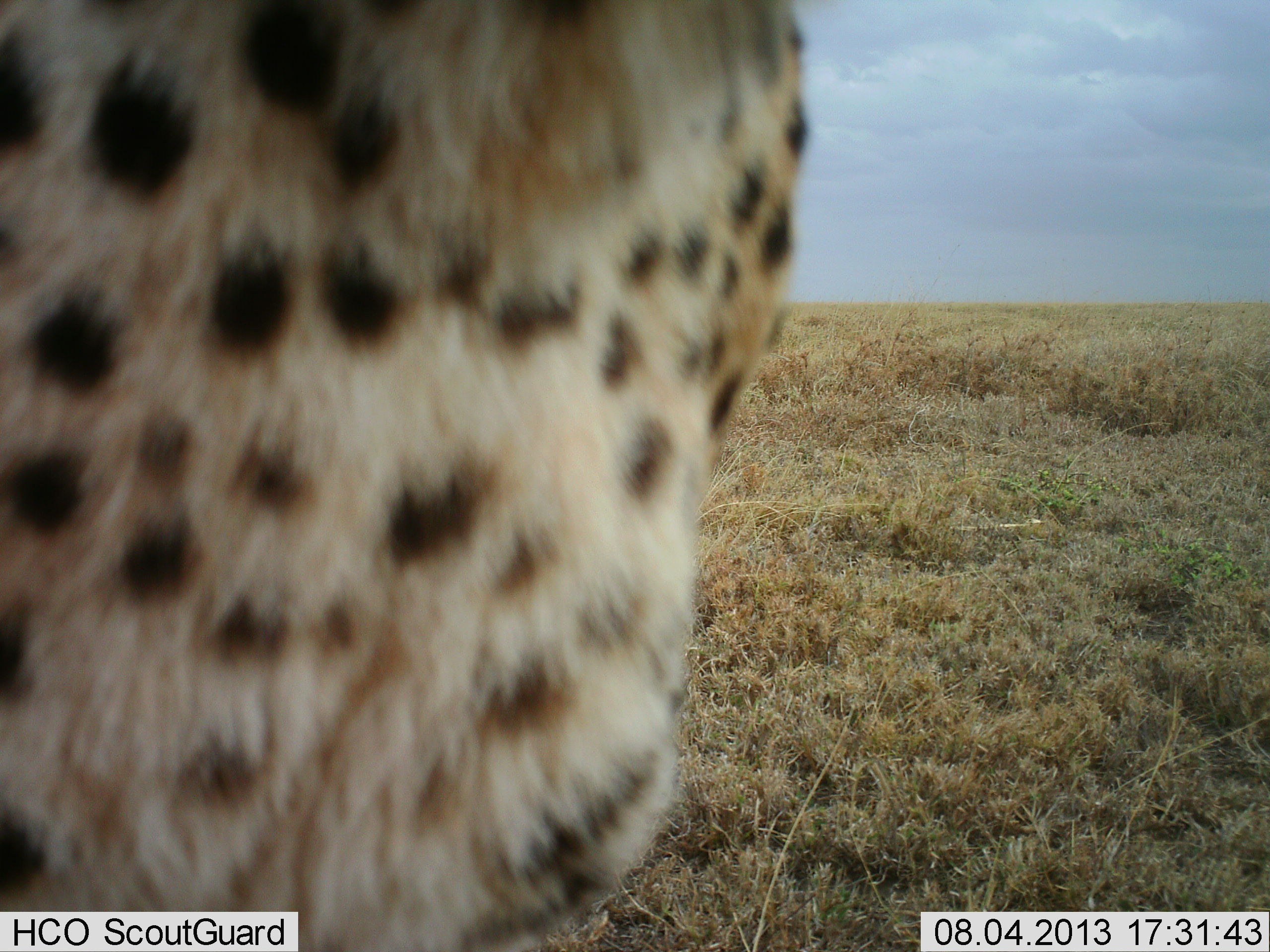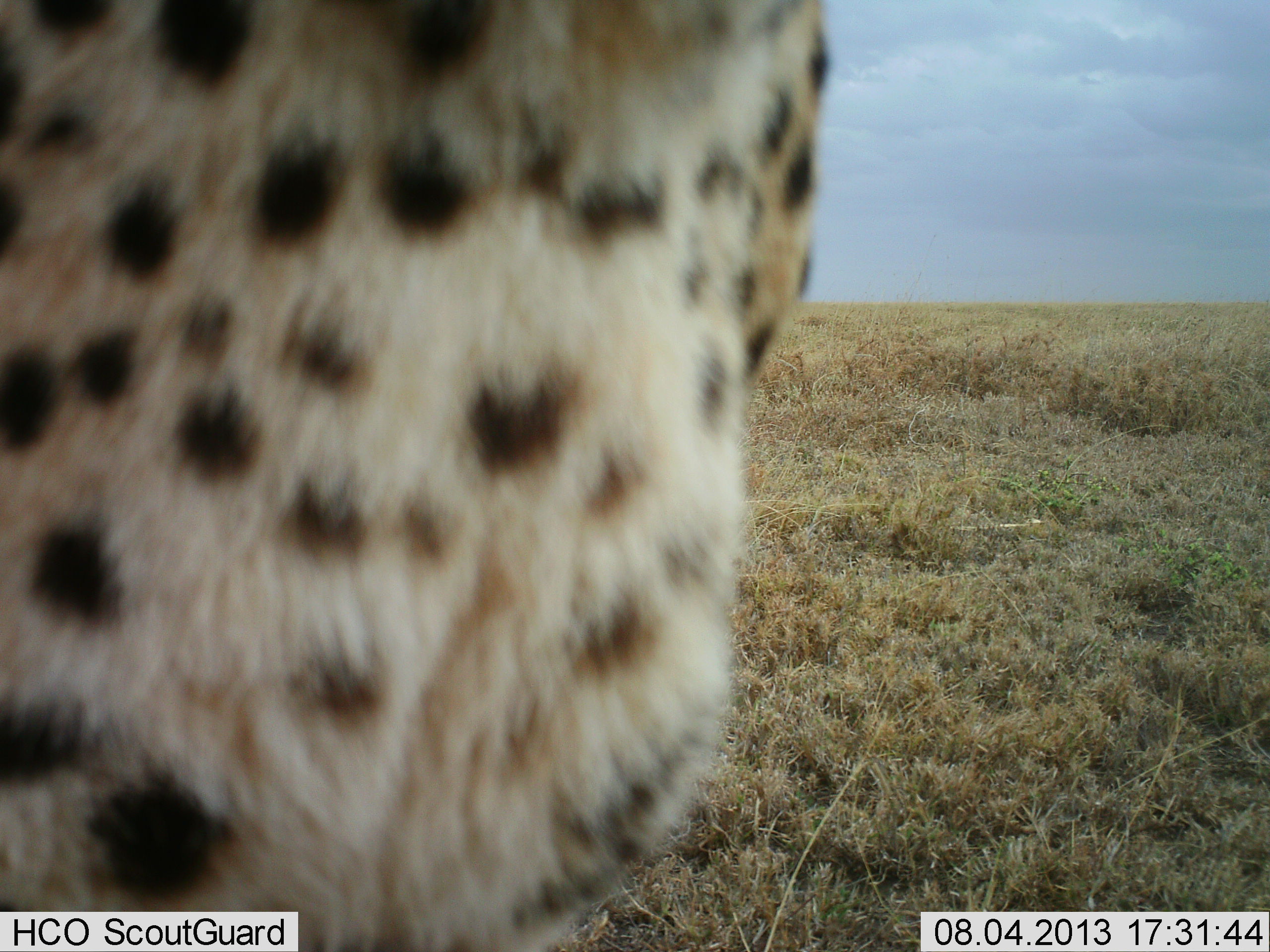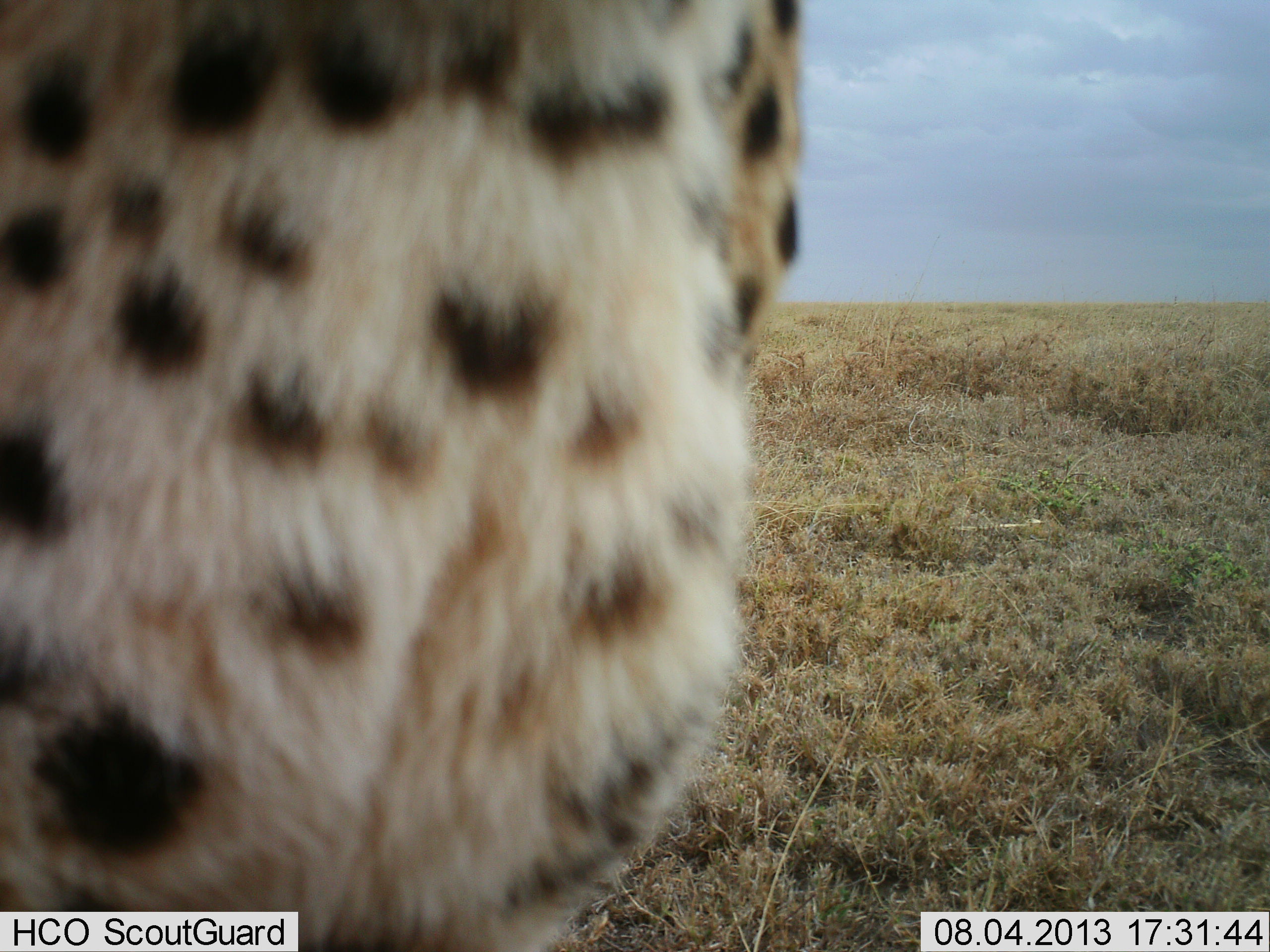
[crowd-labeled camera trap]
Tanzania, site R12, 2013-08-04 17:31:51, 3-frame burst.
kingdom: Animalia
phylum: Chordata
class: Mammalia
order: Carnivora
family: Felidae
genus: Acinonyx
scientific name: Acinonyx jubatus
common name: cheetah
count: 1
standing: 81%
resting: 12%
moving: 6%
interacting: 0%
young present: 6%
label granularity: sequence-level